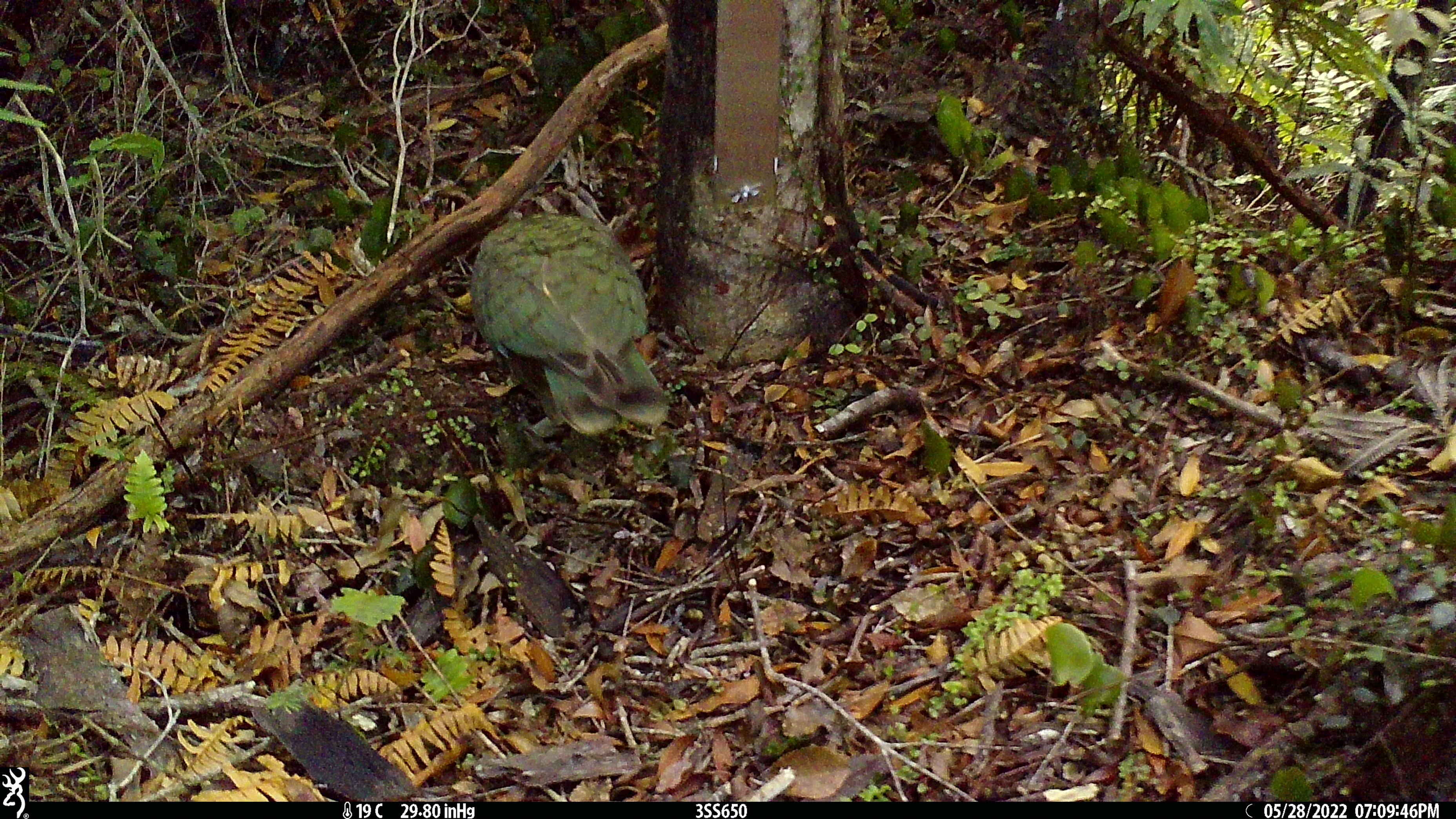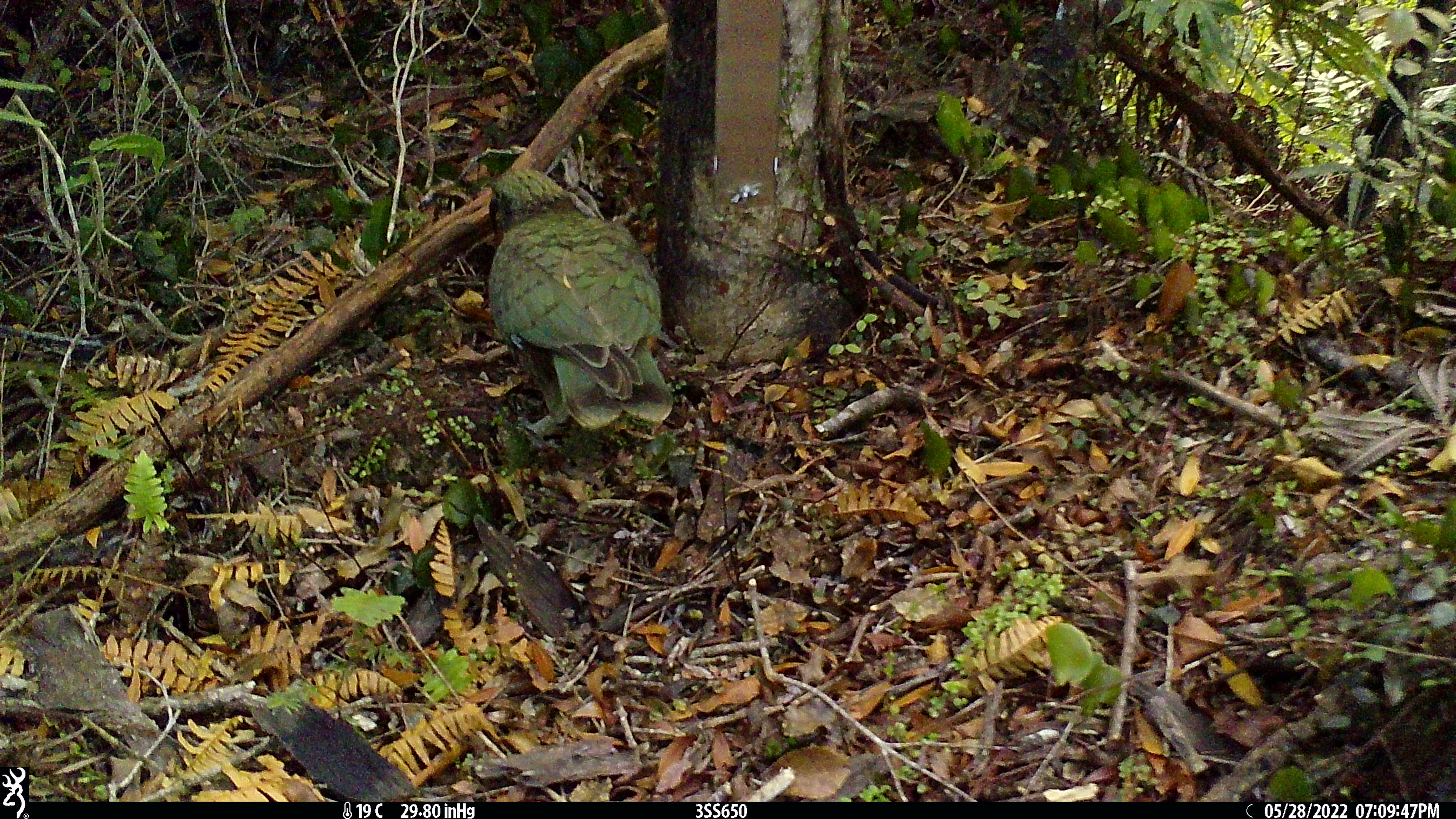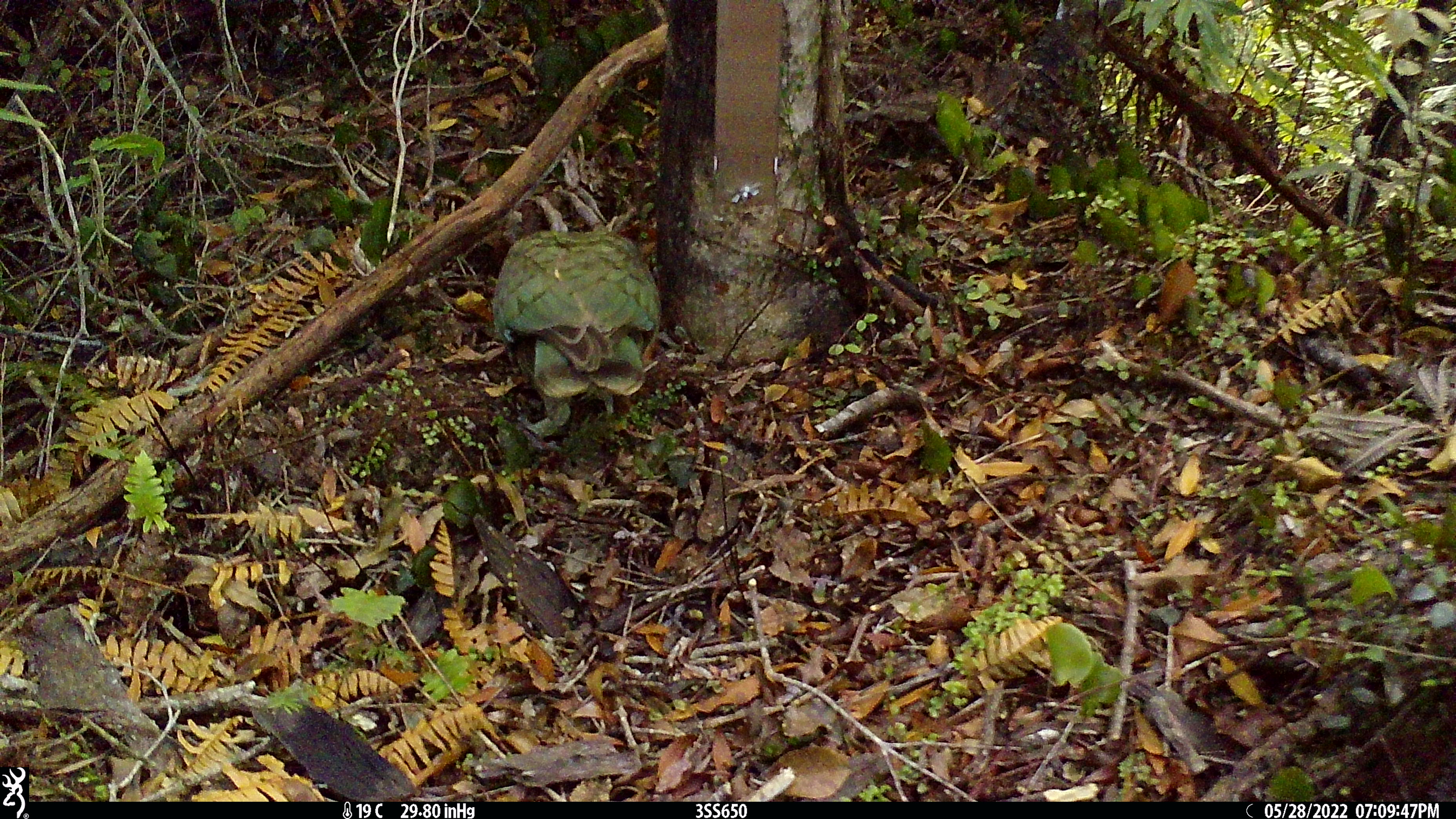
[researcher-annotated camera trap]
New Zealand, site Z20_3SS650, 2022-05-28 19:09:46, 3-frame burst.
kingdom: Animalia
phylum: Chordata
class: Aves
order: Psittaciformes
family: Strigopidae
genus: Nestor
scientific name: Nestor notabilis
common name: kea